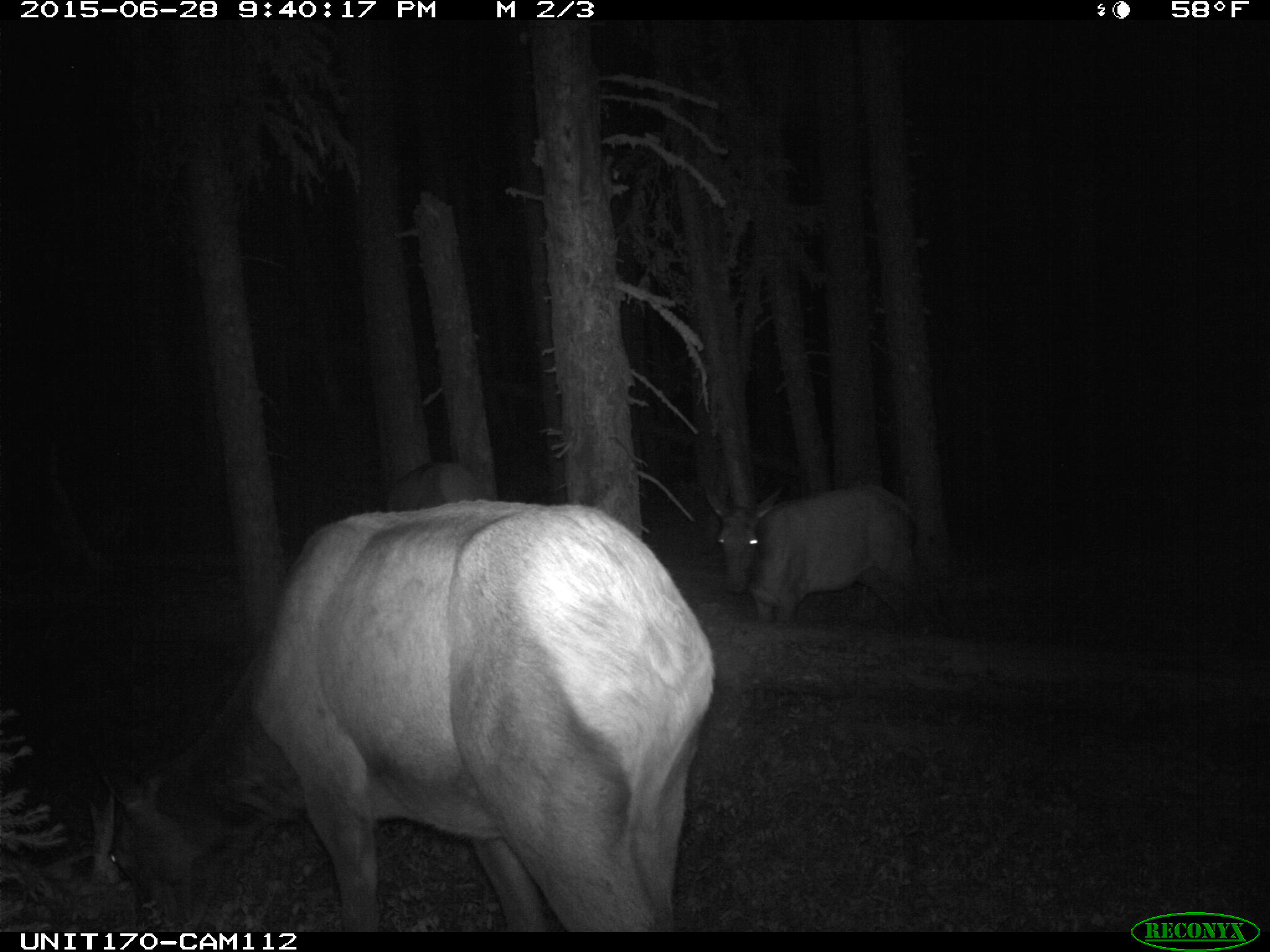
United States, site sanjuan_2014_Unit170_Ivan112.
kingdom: Animalia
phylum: Chordata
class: Mammalia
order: Artiodactyla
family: Cervidae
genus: Cervus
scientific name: Cervus elaphus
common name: red deer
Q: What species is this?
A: Cervus elaphus (red deer).